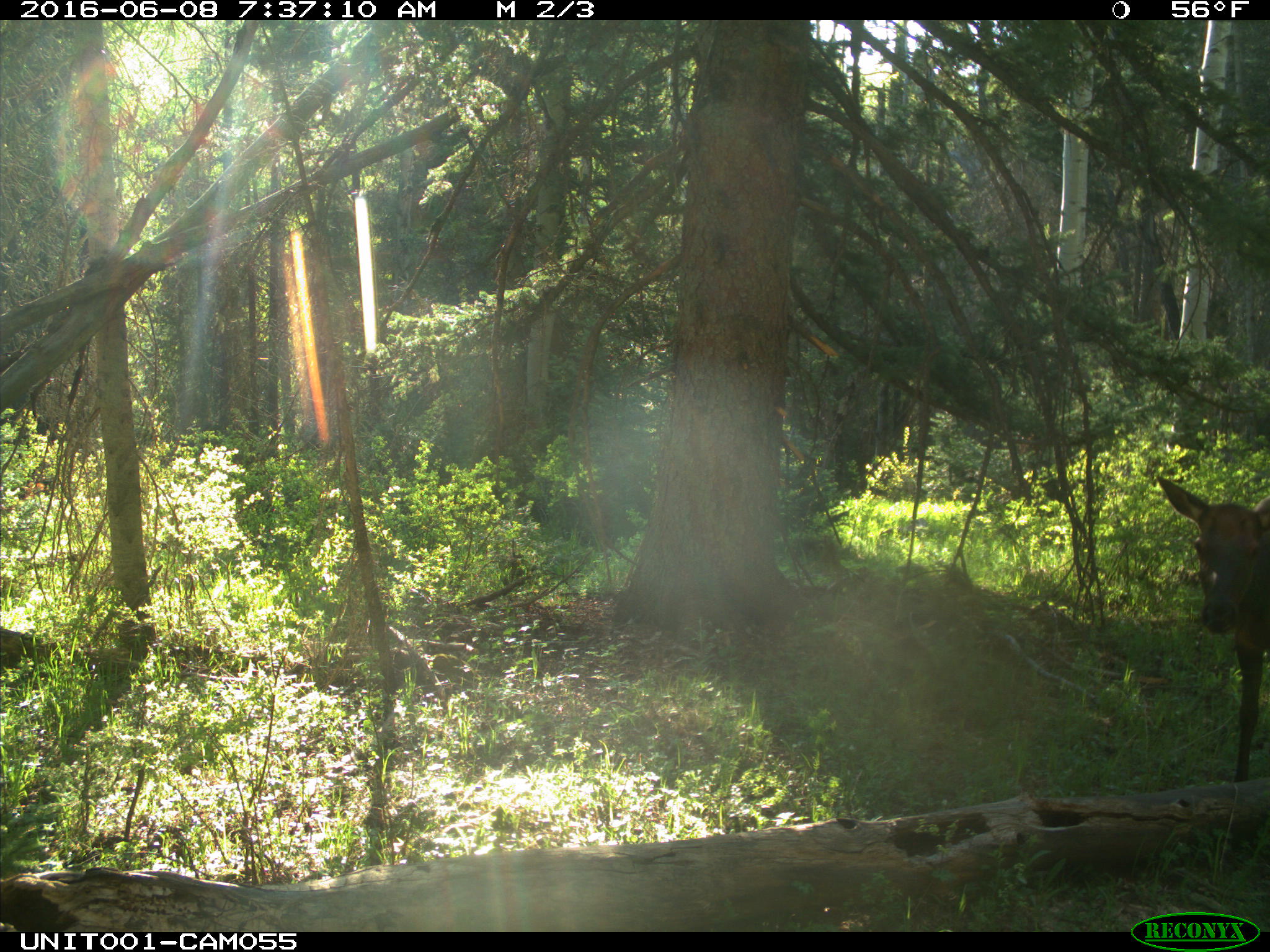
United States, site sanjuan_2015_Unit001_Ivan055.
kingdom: Animalia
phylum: Chordata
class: Mammalia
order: Artiodactyla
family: Cervidae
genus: Cervus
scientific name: Cervus elaphus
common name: red deer